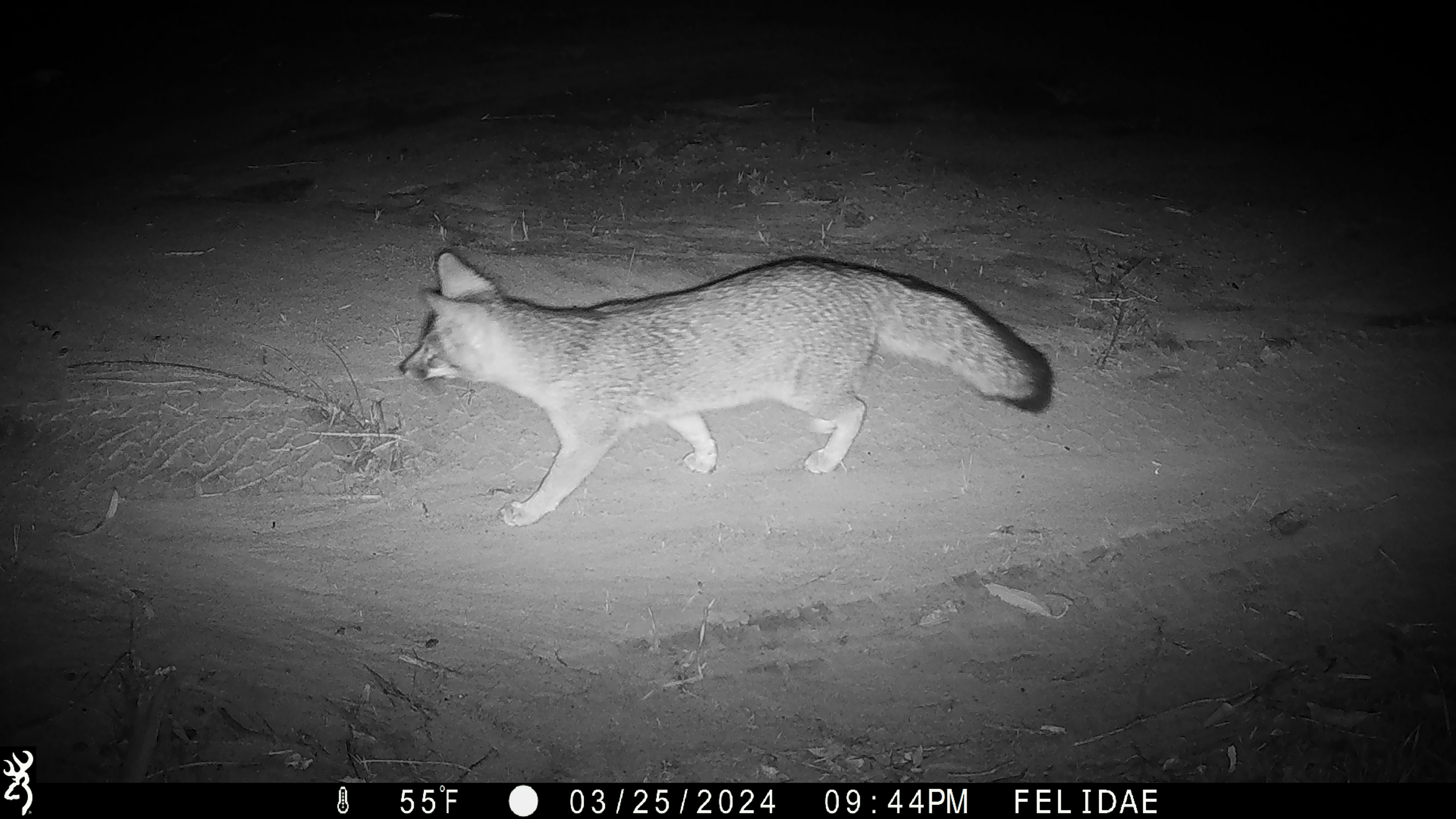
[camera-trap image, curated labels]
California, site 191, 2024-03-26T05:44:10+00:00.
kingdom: Animalia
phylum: Chordata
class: Mammalia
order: Carnivora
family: Canidae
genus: Urocyon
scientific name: Urocyon cinereoargenteus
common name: gray fox